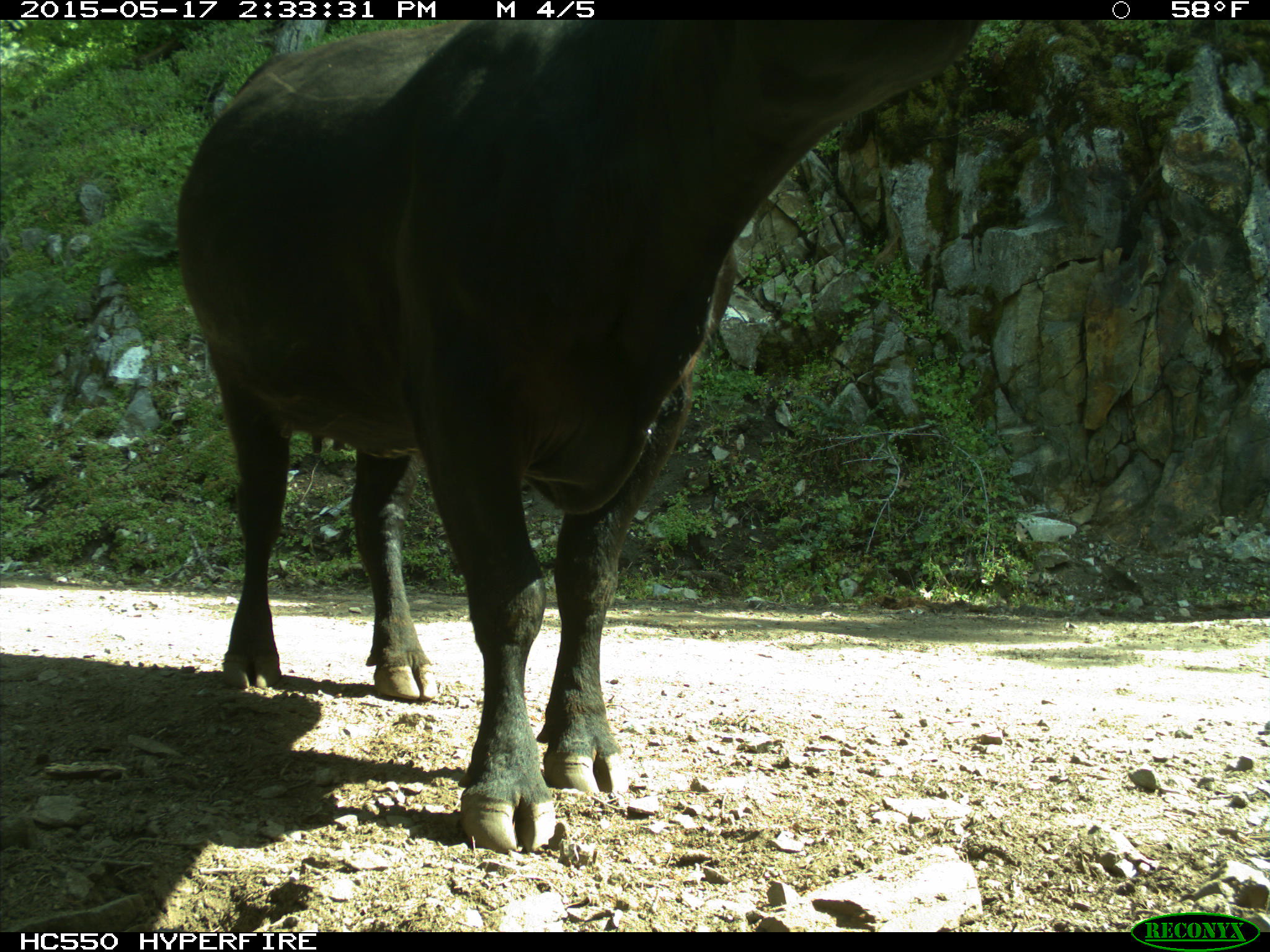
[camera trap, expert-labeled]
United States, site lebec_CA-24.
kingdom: Animalia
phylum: Chordata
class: Mammalia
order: Artiodactyla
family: Bovidae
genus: Bos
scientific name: Bos taurus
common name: domestic cow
Bos taurus (domestic cow).